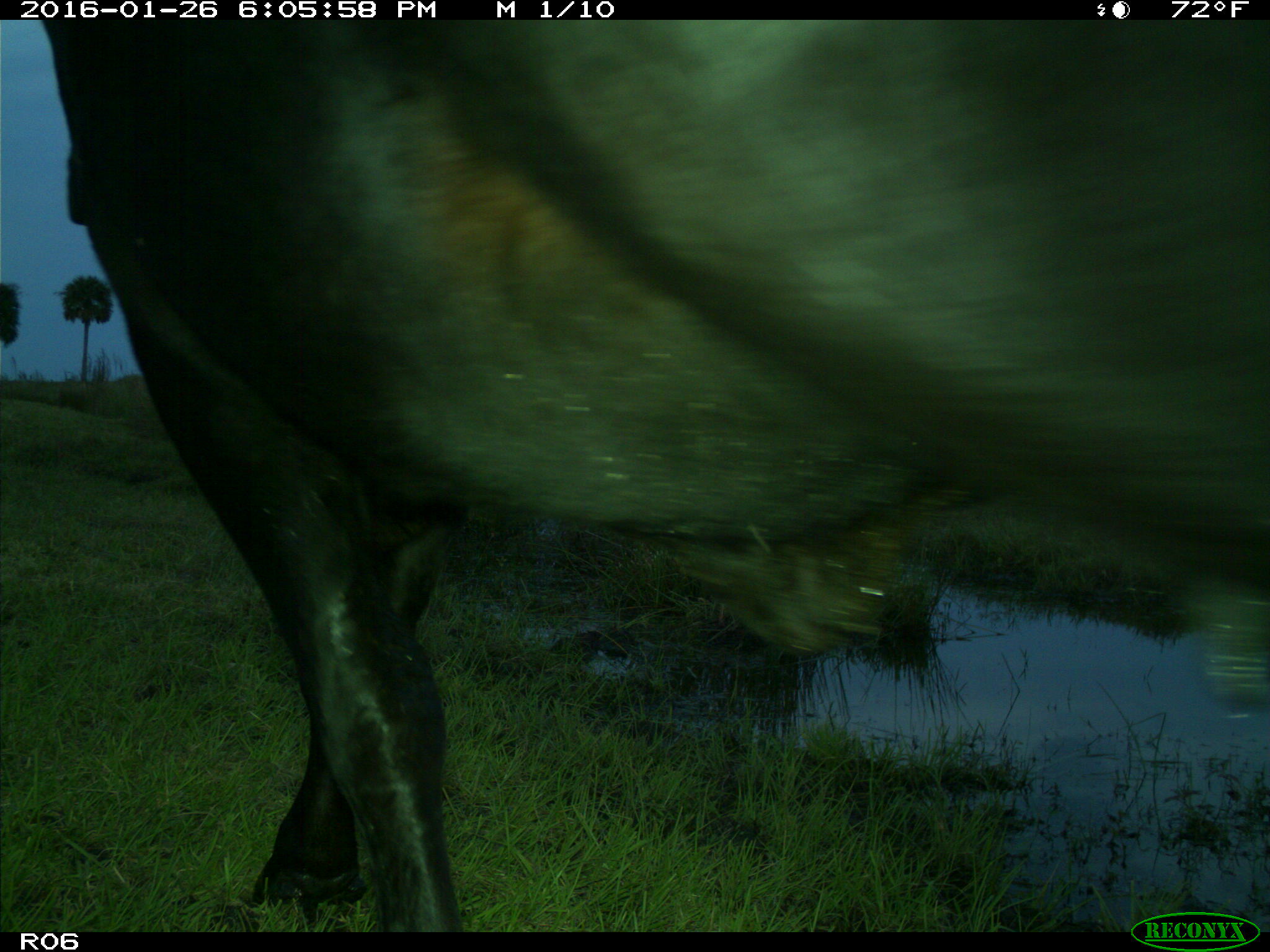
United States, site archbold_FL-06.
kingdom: Animalia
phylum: Chordata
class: Mammalia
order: Artiodactyla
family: Bovidae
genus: Bos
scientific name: Bos taurus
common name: domestic cow